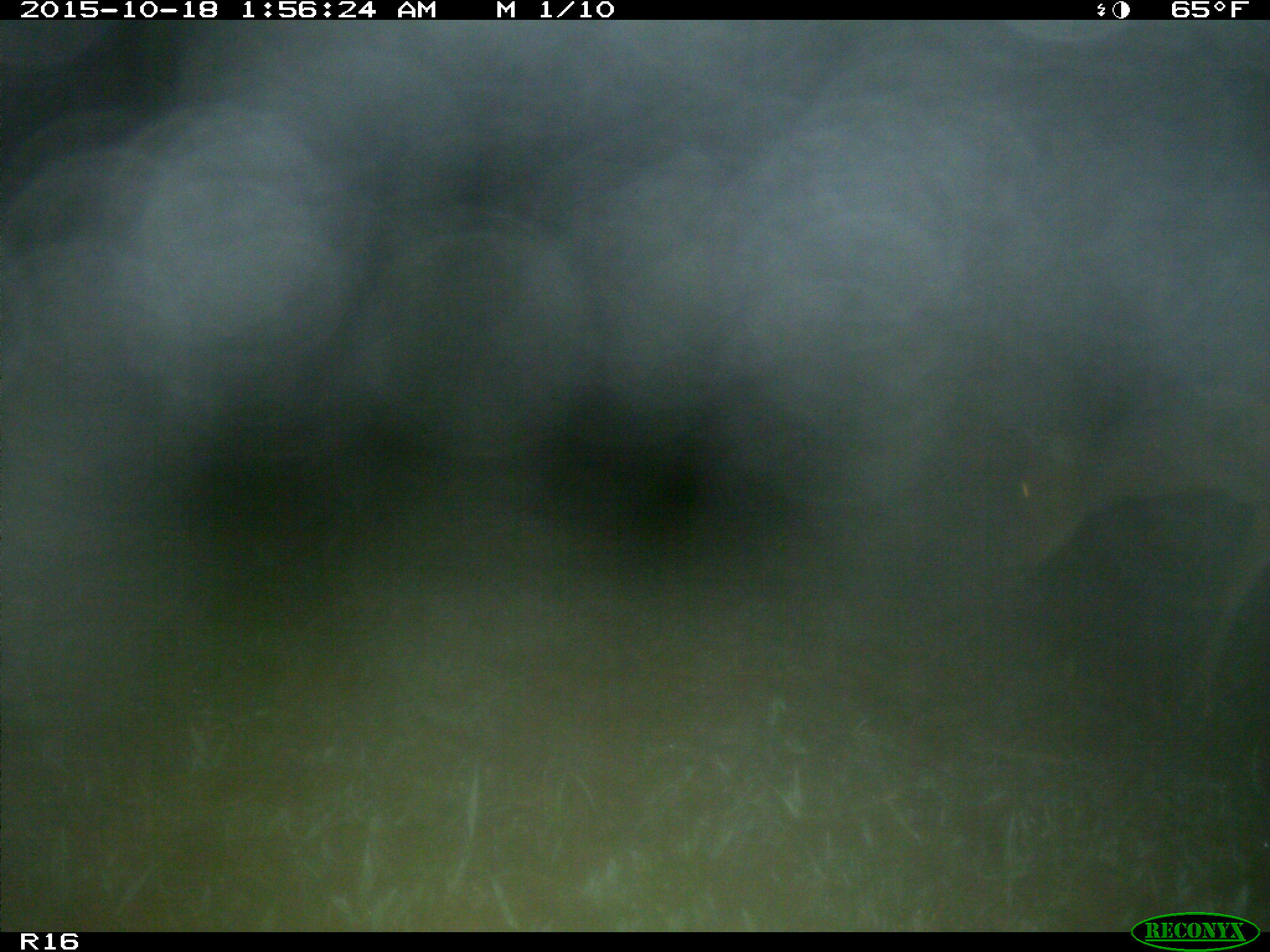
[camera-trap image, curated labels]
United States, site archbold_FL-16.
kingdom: Animalia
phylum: Chordata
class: Mammalia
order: Artiodactyla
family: Cervidae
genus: Odocoileus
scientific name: Odocoileus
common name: deer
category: unidentified deer